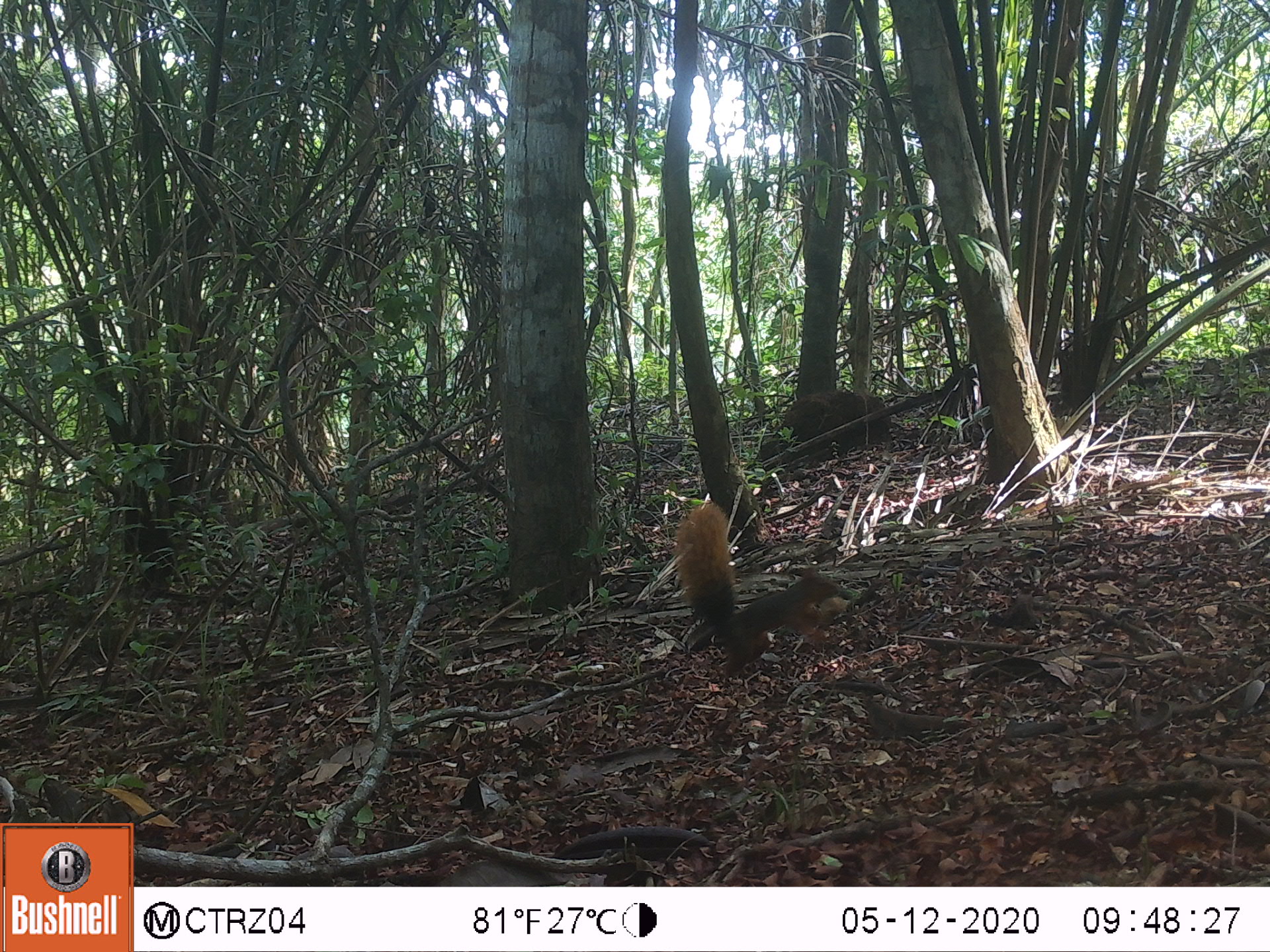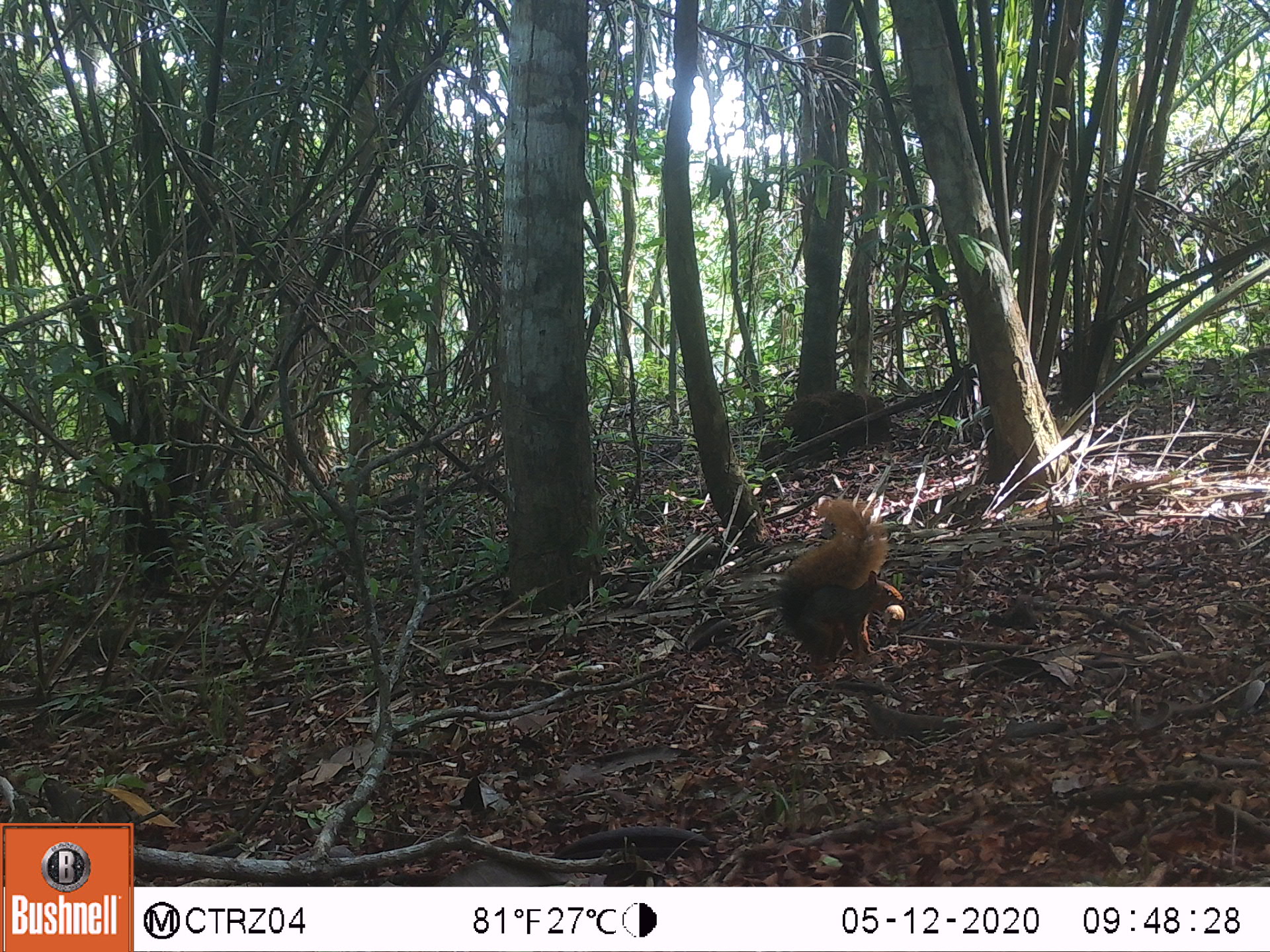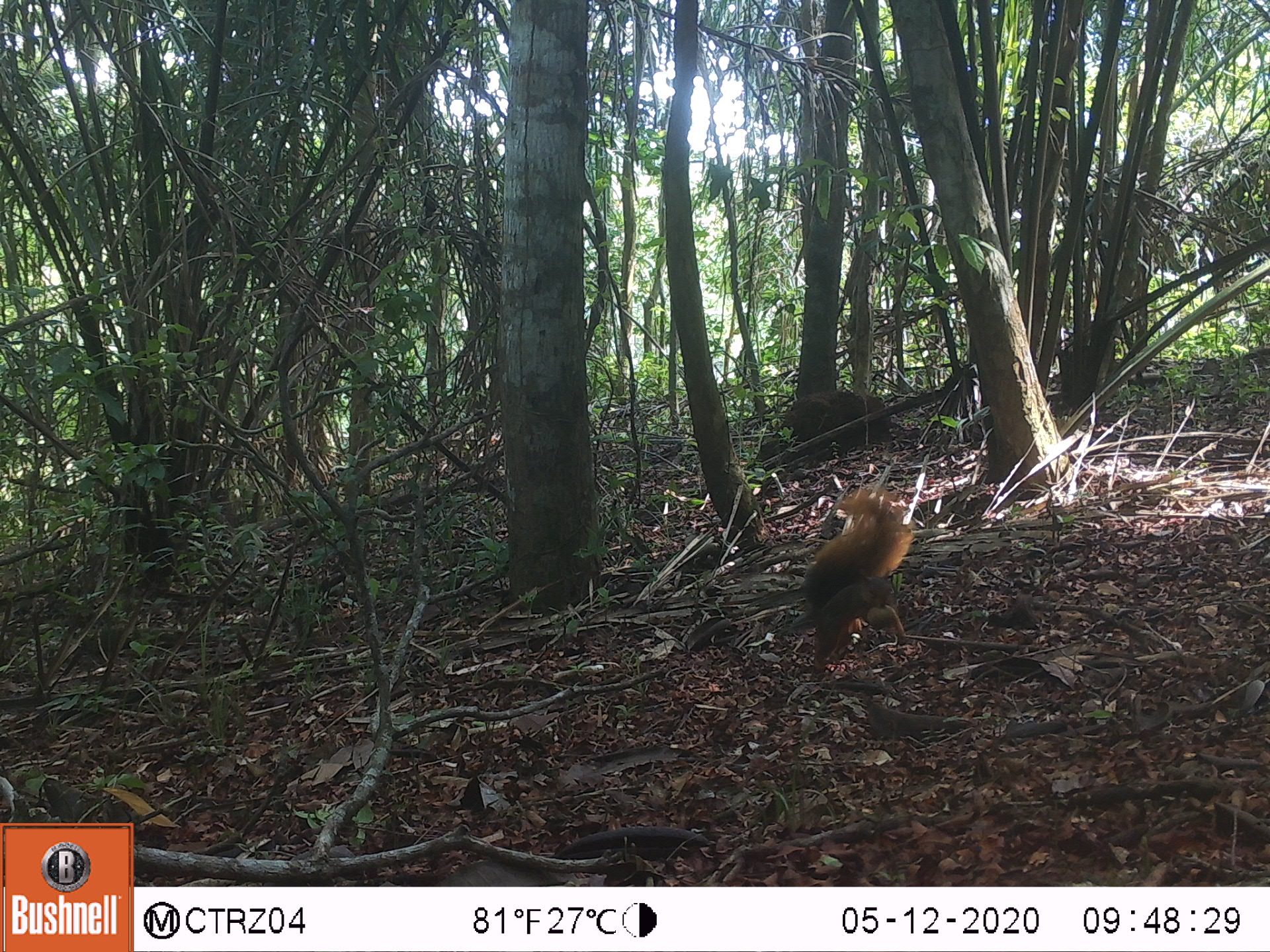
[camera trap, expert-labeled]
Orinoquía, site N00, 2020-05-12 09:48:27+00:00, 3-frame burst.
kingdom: Animalia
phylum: Chordata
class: Mammalia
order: Rodentia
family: Sciuridae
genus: Sciurus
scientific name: Sciurus igniventris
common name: northern amazon red squirrel